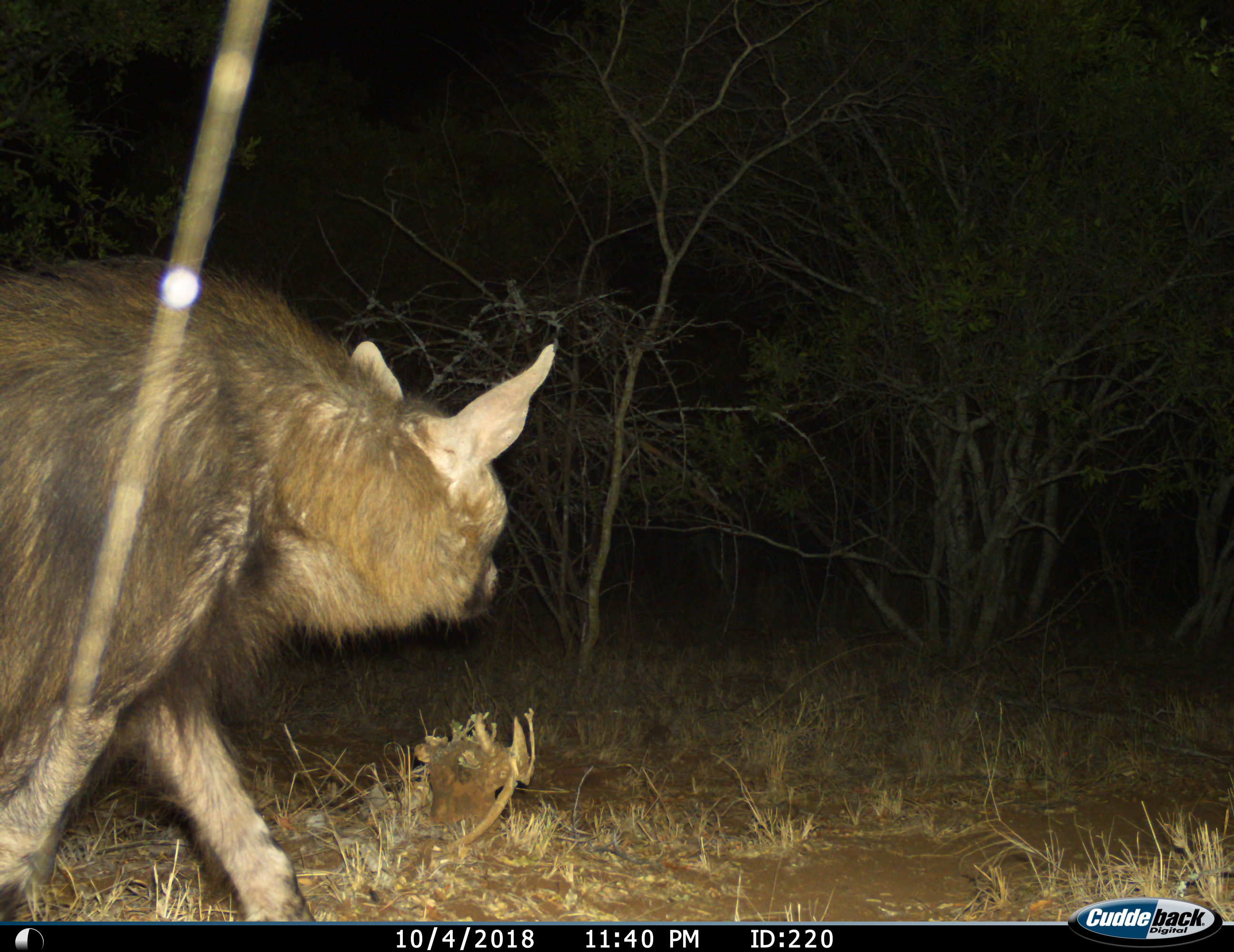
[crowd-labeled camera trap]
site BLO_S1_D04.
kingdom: Animalia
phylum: Chordata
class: Mammalia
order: Carnivora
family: Hyaenidae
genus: Parahyaena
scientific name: Parahyaena brunnea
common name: brown hyena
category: hyenabrown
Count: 1.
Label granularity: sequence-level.